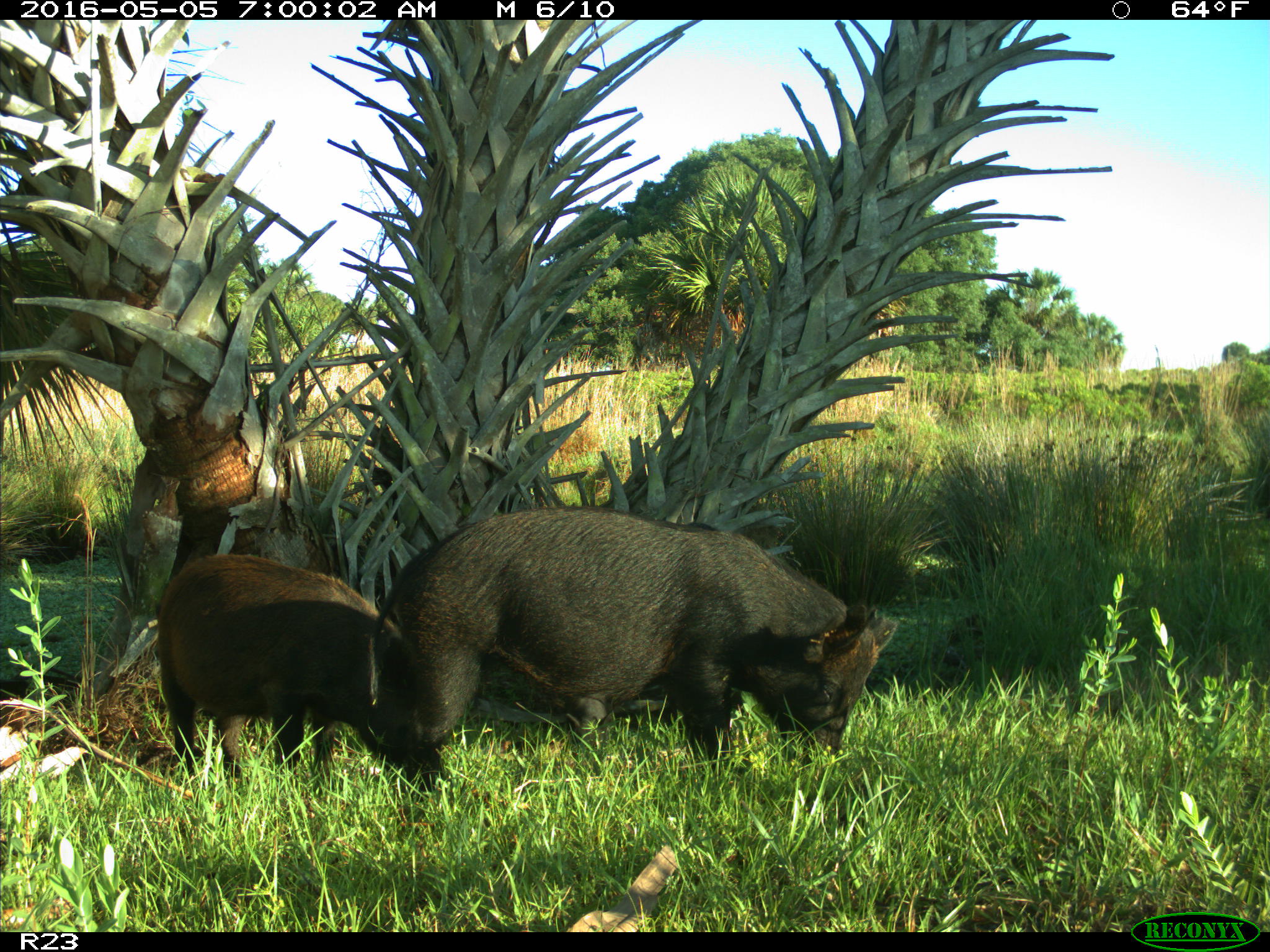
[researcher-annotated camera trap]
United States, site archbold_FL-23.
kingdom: Animalia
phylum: Chordata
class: Mammalia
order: Artiodactyla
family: Suidae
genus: Sus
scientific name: Sus scrofa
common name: wild boar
Sus scrofa (wild boar).